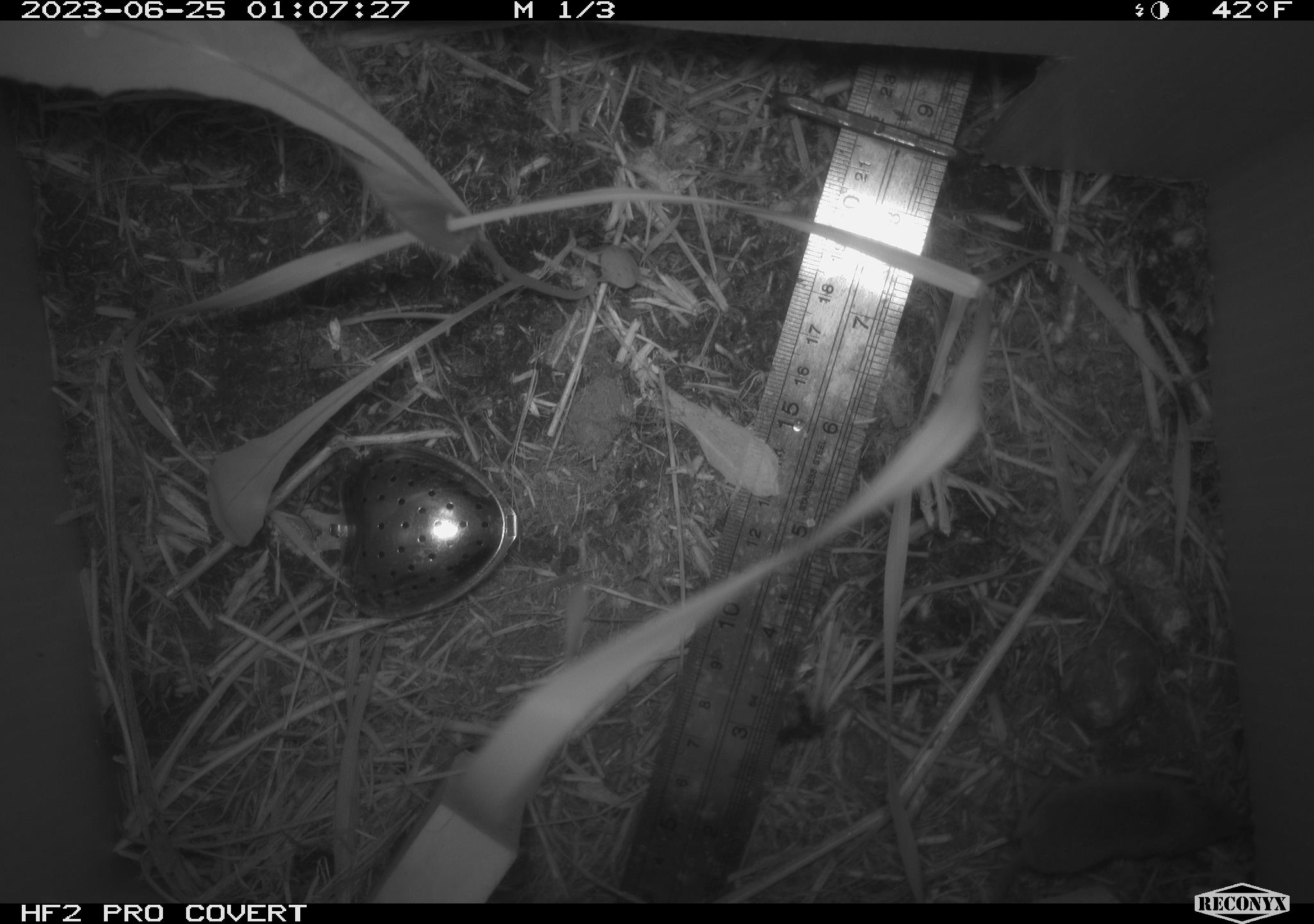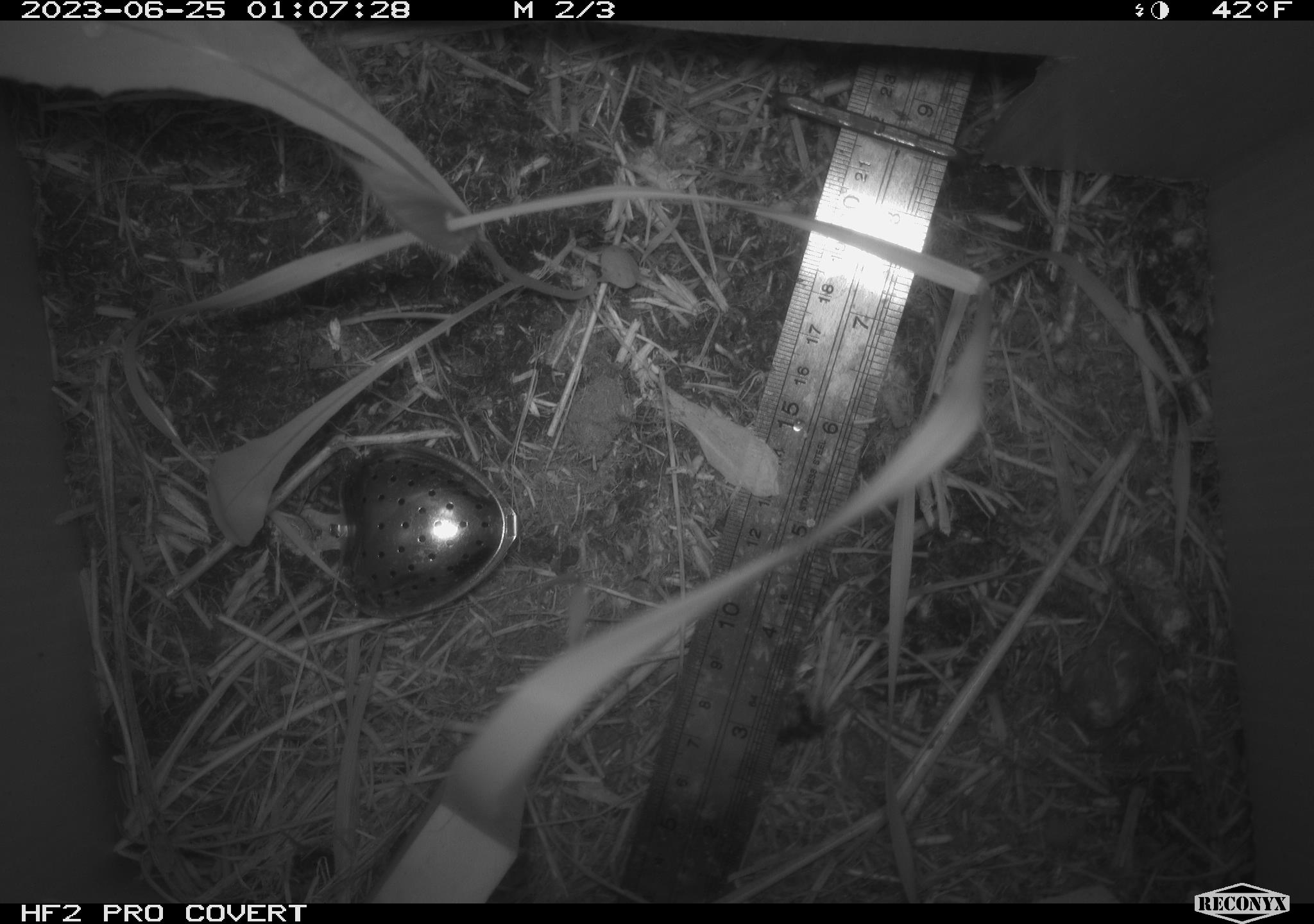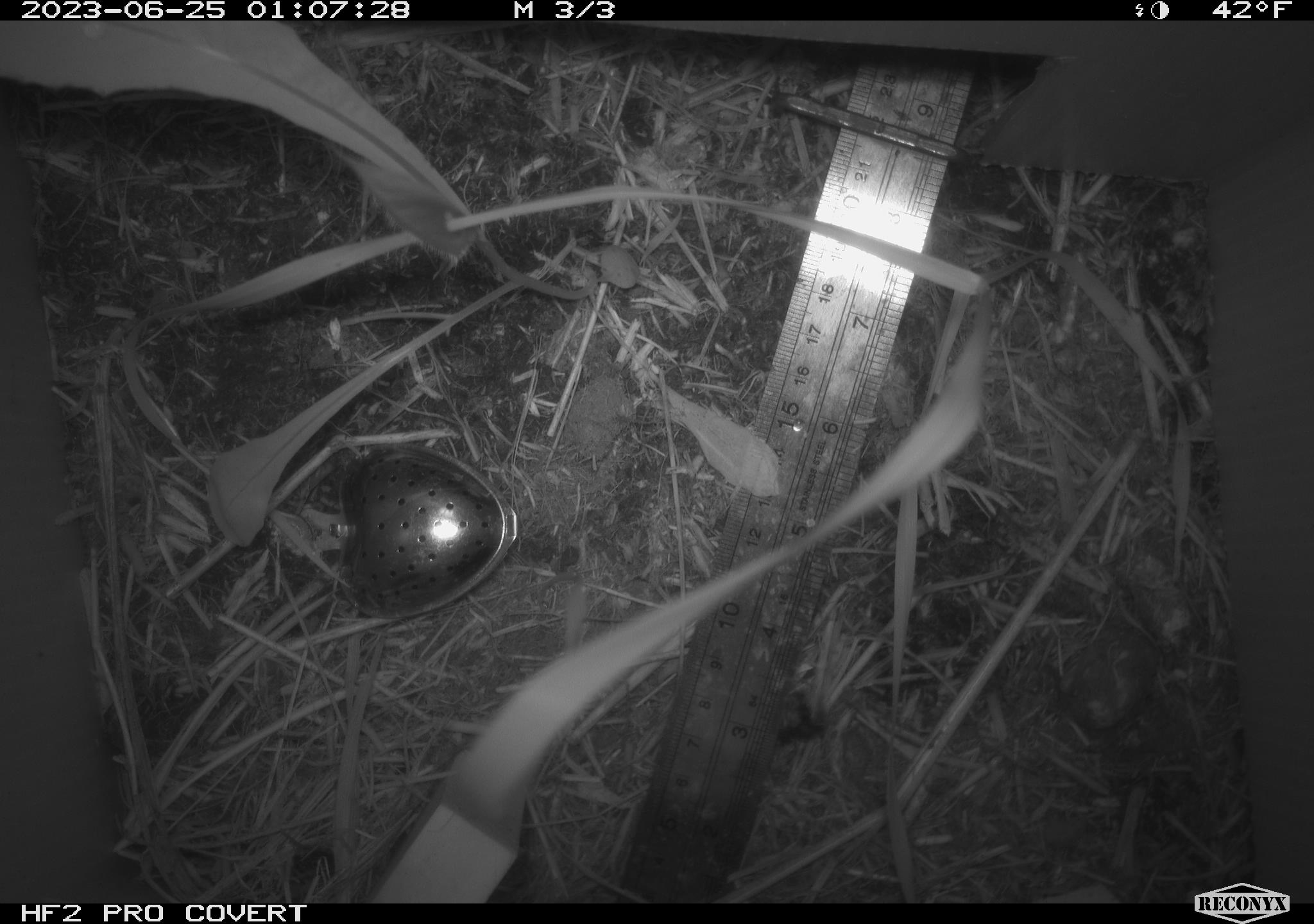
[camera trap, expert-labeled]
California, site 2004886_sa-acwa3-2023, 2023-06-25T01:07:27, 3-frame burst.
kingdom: Animalia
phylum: Chordata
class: Mammalia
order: Eulipotyphla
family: Soricidae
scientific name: Soricidae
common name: shrews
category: soricidae family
Soricidae family (shrews) (Soricidae).